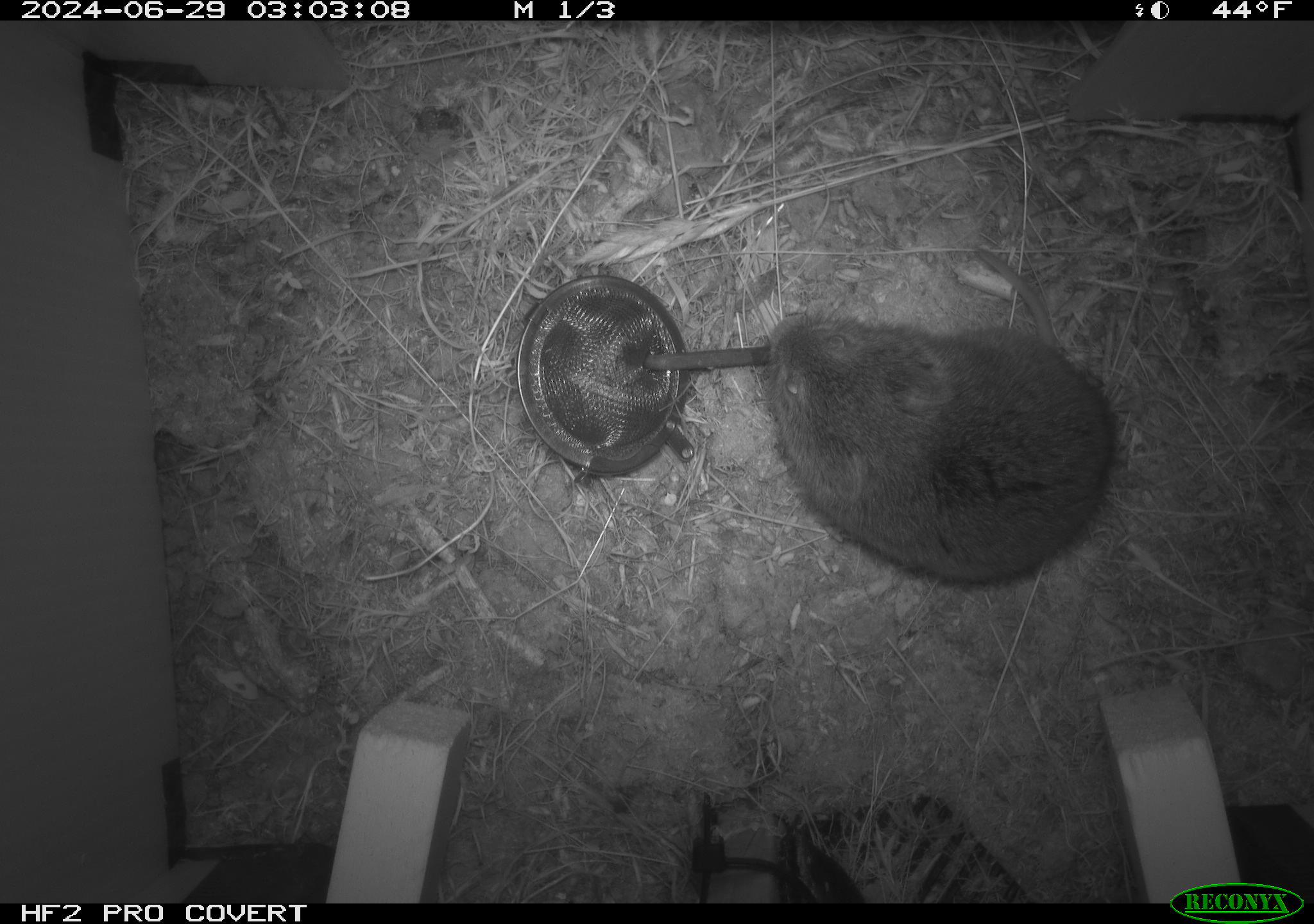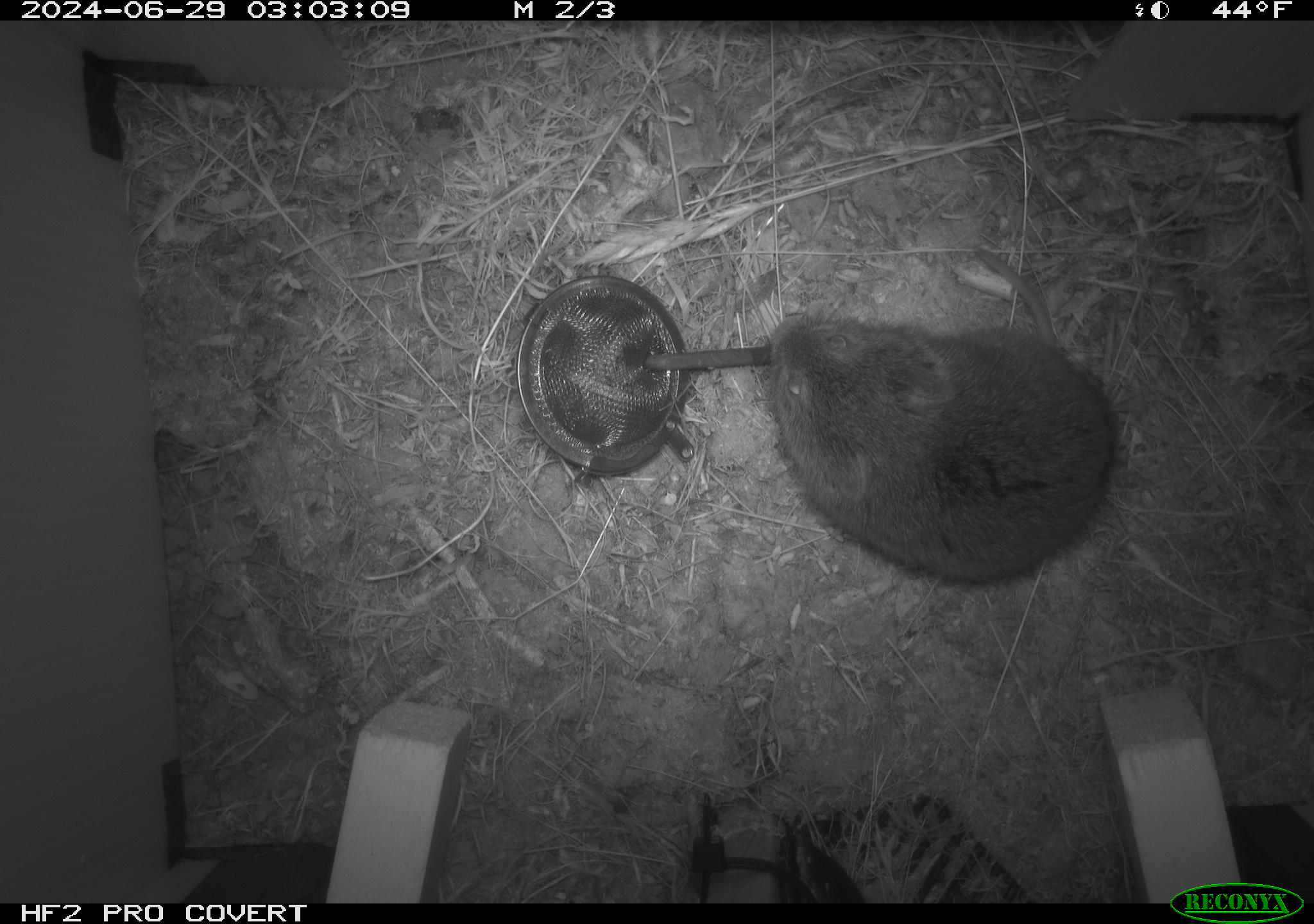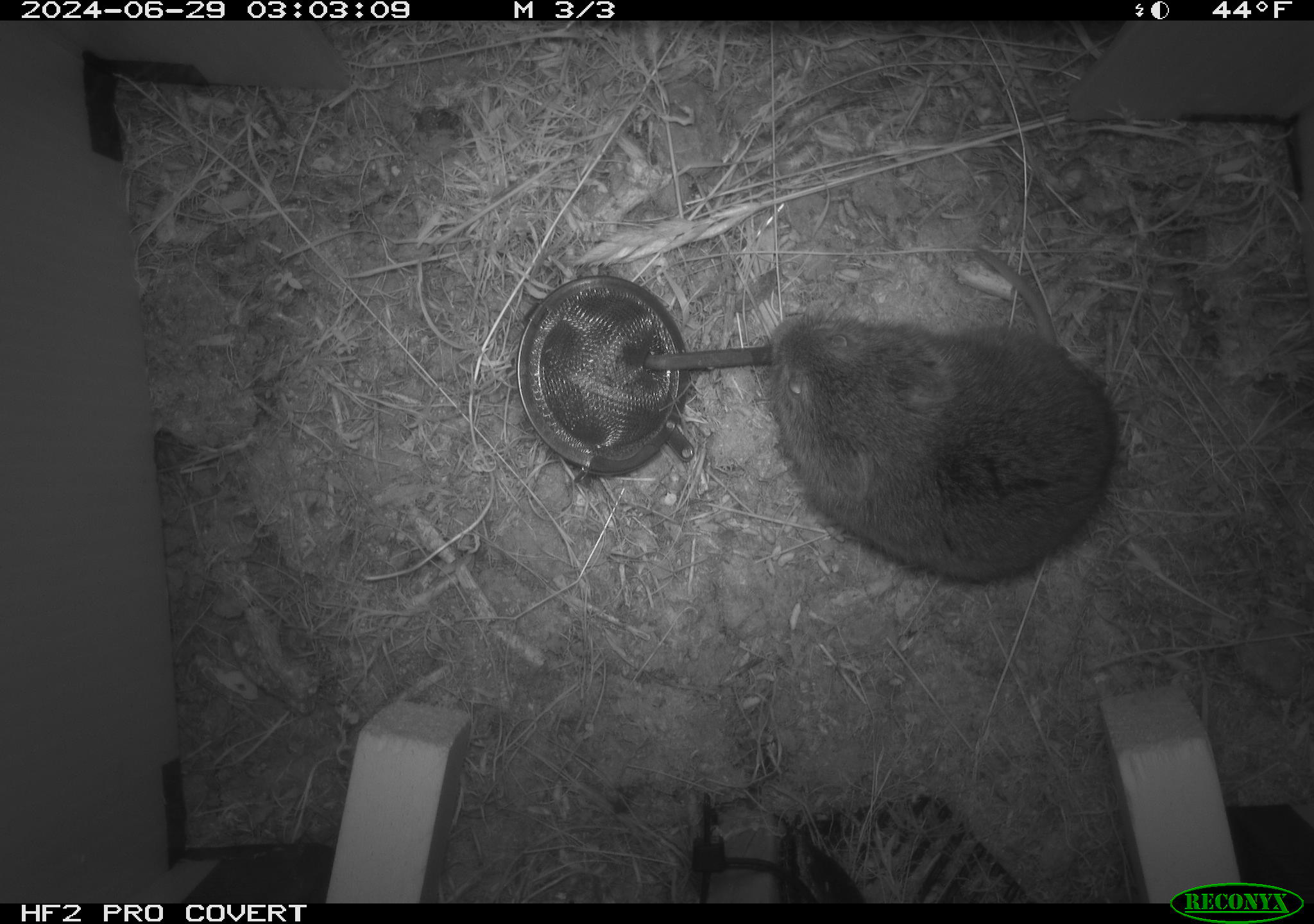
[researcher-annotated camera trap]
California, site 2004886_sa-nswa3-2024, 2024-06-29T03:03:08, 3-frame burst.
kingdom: Animalia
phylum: Chordata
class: Mammalia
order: Rodentia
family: Cricetidae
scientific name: Arvicolinae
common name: voles, lemmings, and muskrats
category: arvicolinae subfamily